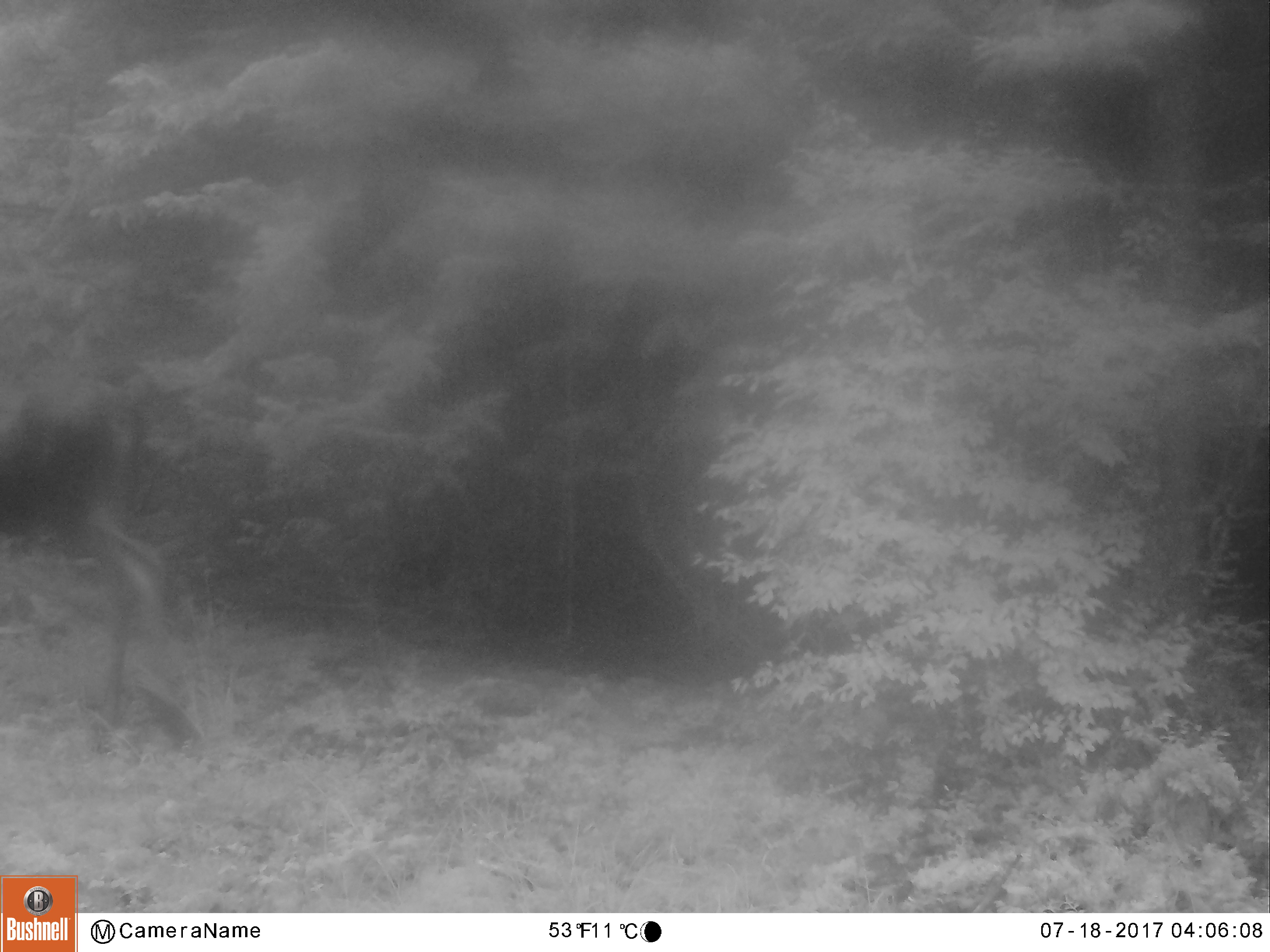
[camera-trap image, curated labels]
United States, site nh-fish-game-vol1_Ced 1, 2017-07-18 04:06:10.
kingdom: Animalia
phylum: Chordata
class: Mammalia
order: Artiodactyla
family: Cervidae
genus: Alces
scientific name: Alces alces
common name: moose